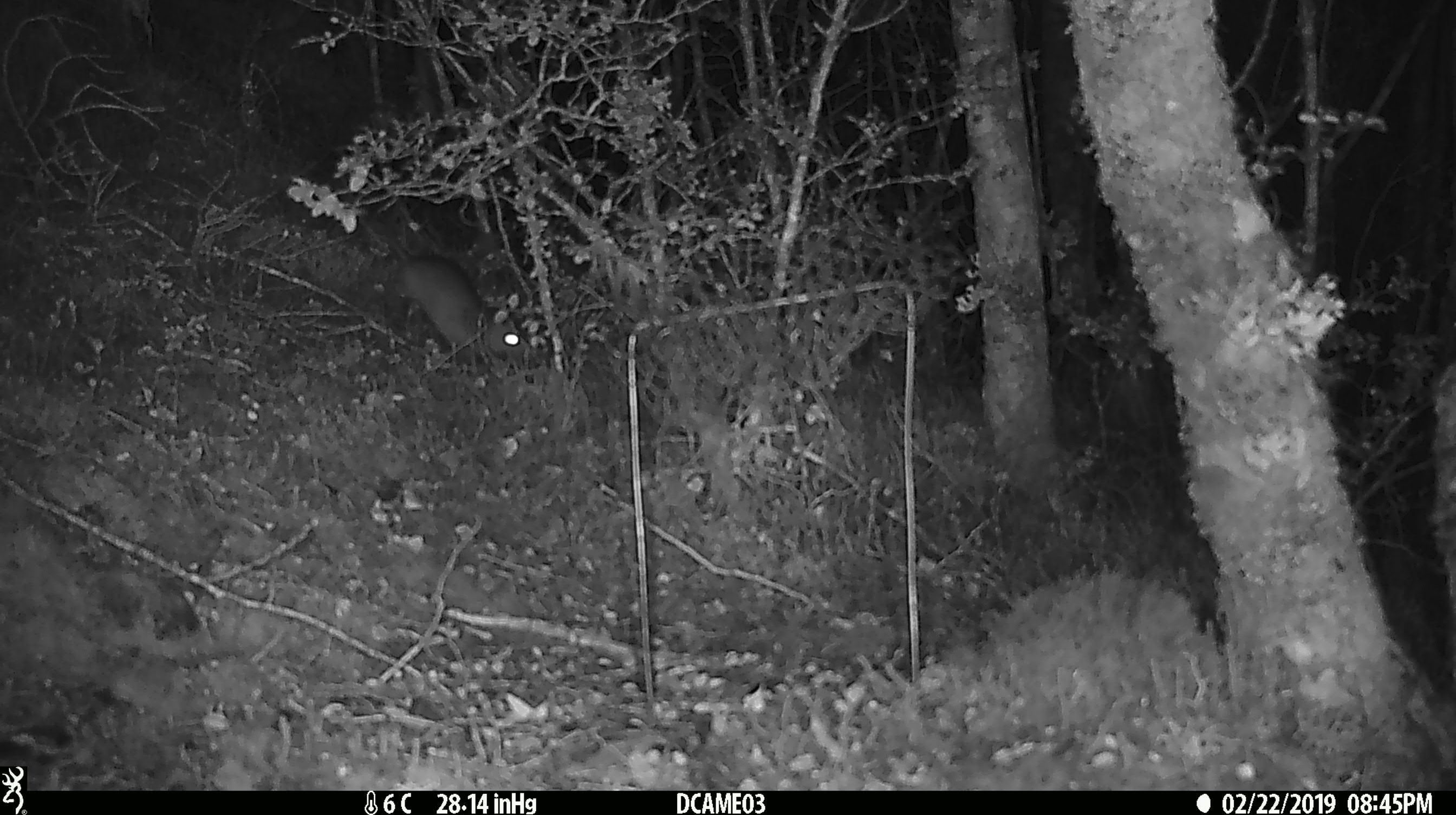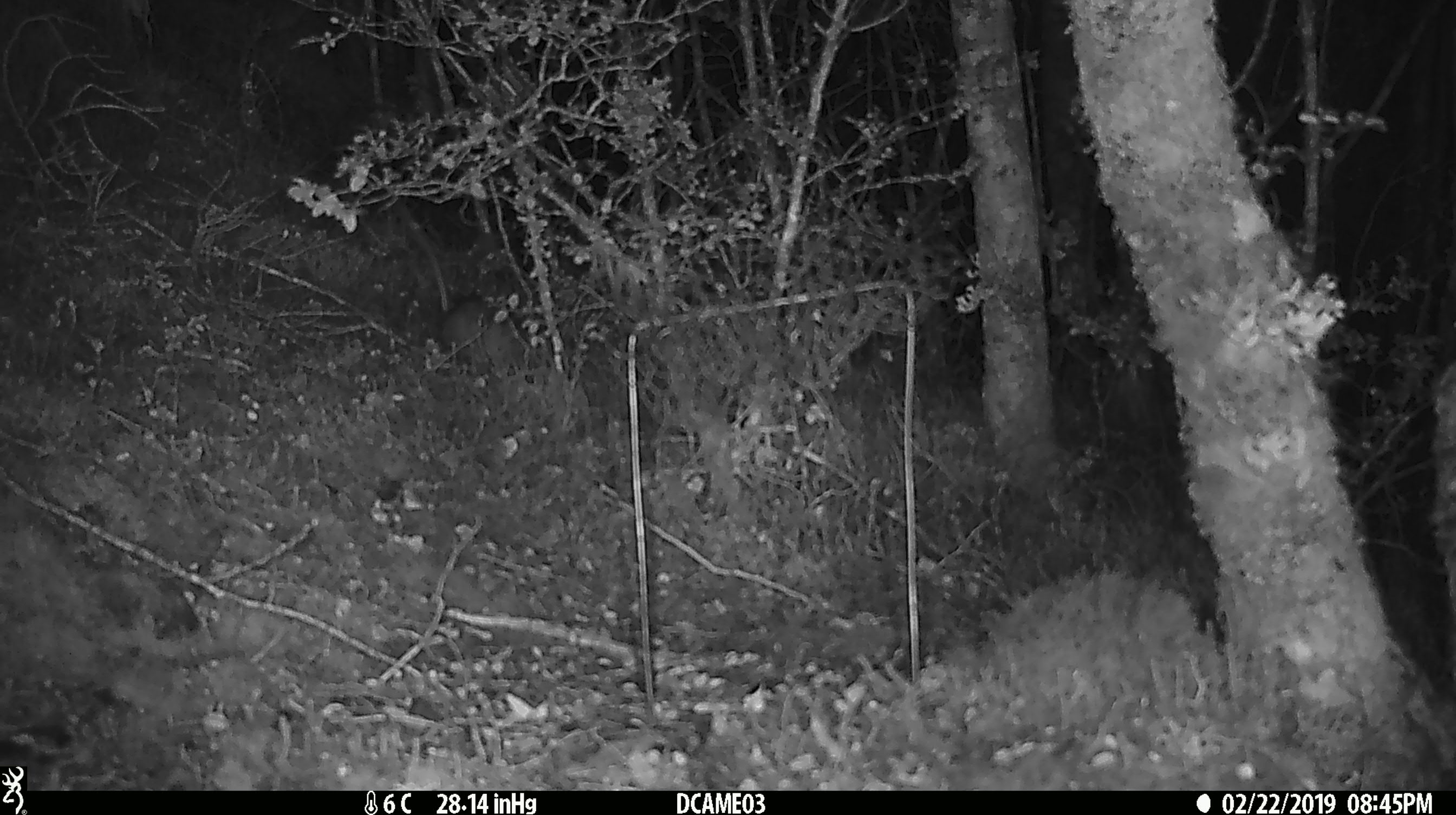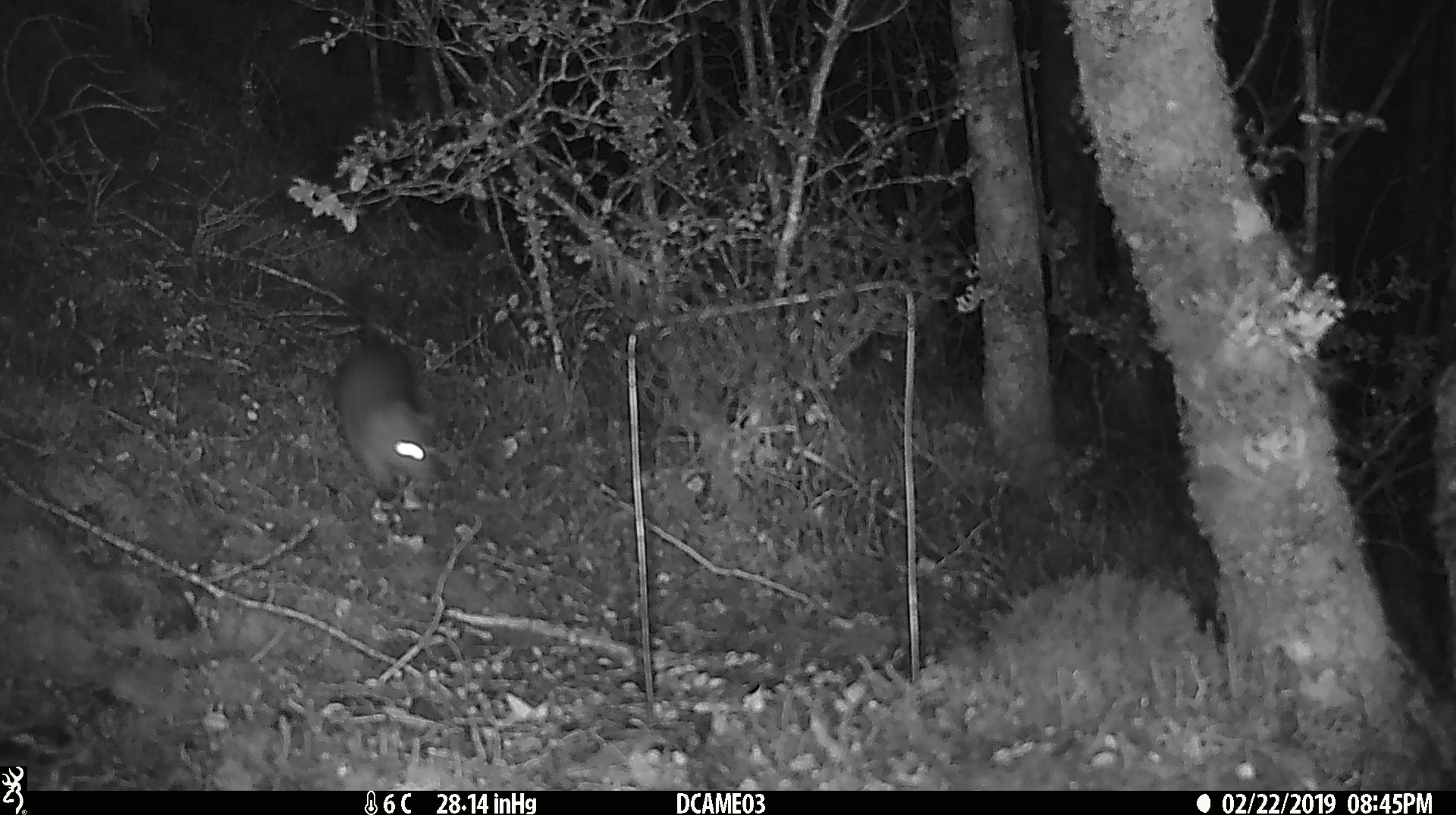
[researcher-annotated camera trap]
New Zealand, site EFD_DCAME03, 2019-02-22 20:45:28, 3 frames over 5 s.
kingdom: Animalia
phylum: Chordata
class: Mammalia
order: Rodentia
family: Muridae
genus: Rattus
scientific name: Rattus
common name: rat